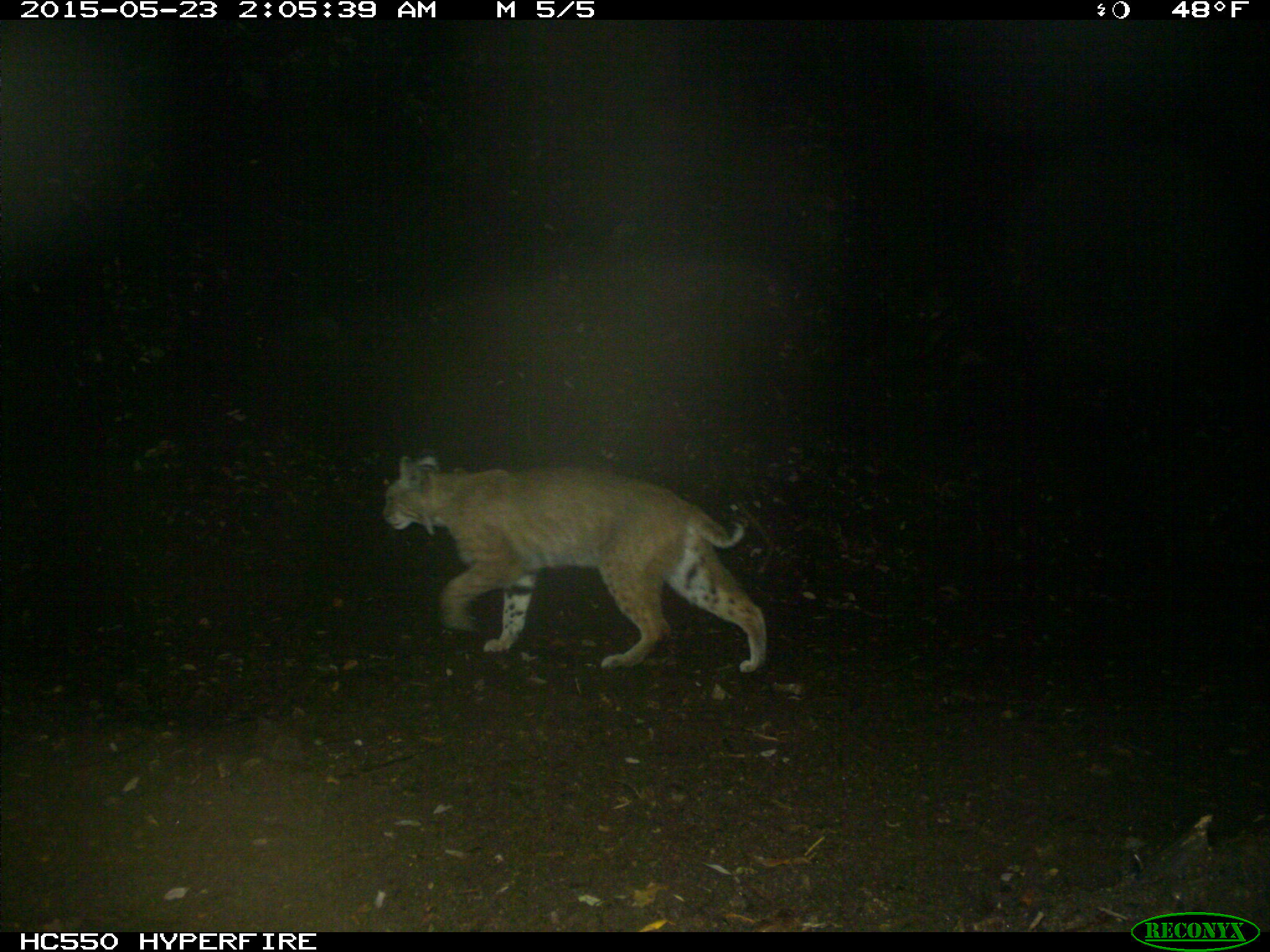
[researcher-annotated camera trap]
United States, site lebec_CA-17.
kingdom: Animalia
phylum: Chordata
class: Mammalia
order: Carnivora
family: Felidae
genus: Lynx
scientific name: Lynx rufus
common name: bobcat